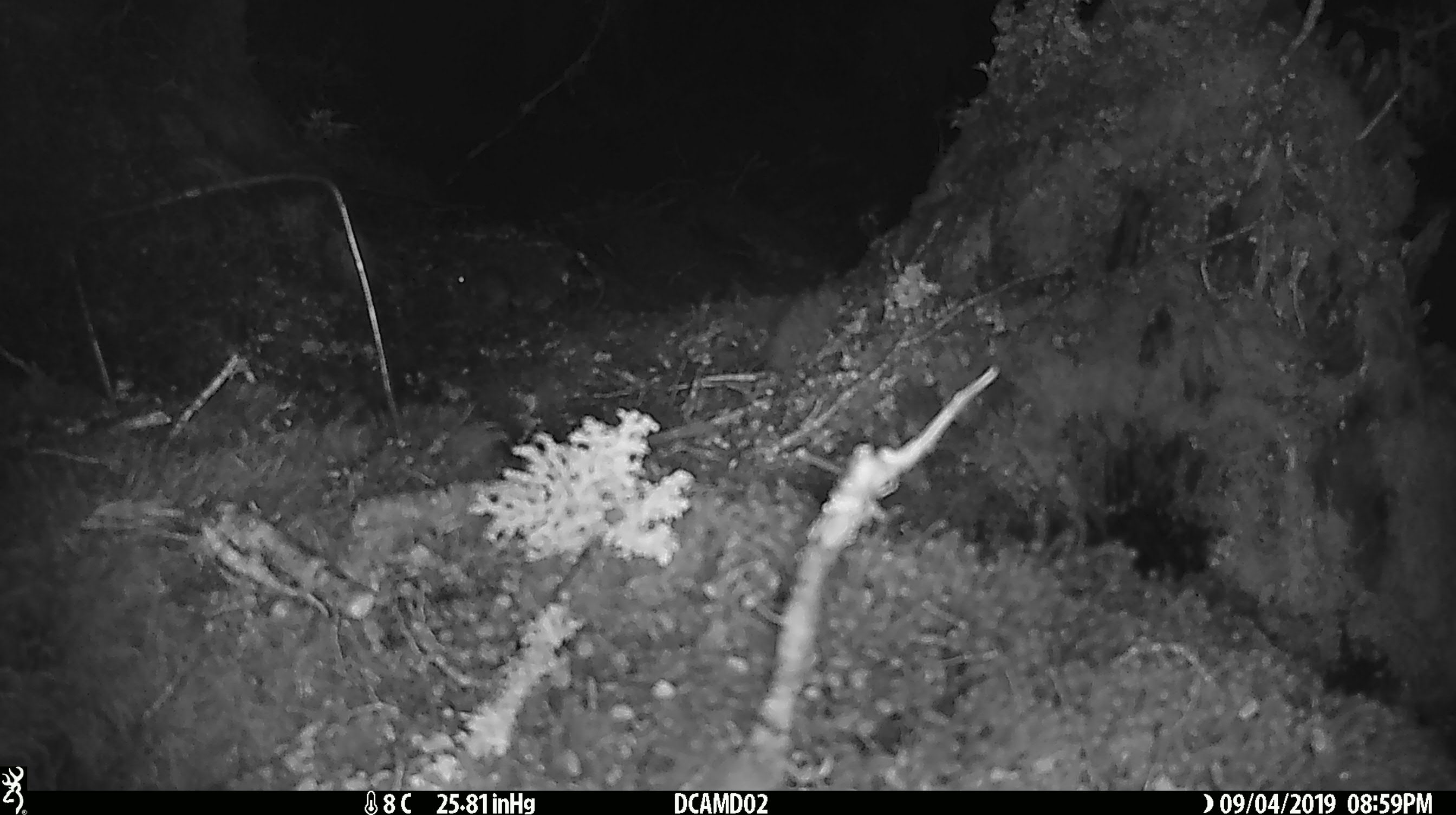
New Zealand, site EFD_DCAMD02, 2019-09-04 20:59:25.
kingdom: Animalia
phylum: Chordata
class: Mammalia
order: Rodentia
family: Muridae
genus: Mus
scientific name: Mus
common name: mouse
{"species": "mouse (Mus)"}